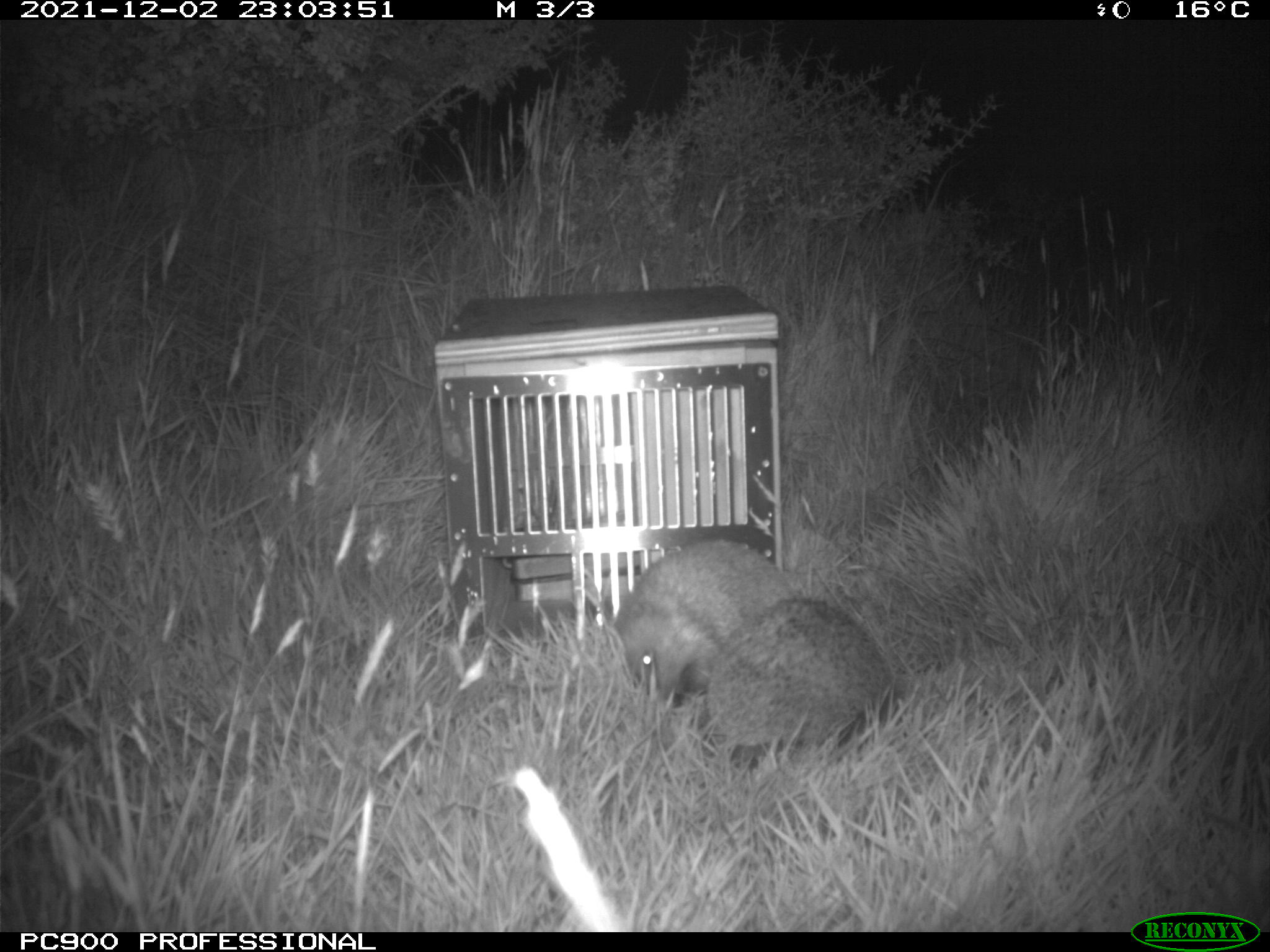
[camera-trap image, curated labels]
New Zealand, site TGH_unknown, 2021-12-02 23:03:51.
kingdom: Animalia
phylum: Chordata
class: Mammalia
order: Eulipotyphla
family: Erinaceidae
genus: Erinaceus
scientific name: Erinaceus europaeus europaeus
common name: european hedgehog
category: hedgehog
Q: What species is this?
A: Hedgehog (european hedgehog) (Erinaceus europaeus europaeus).